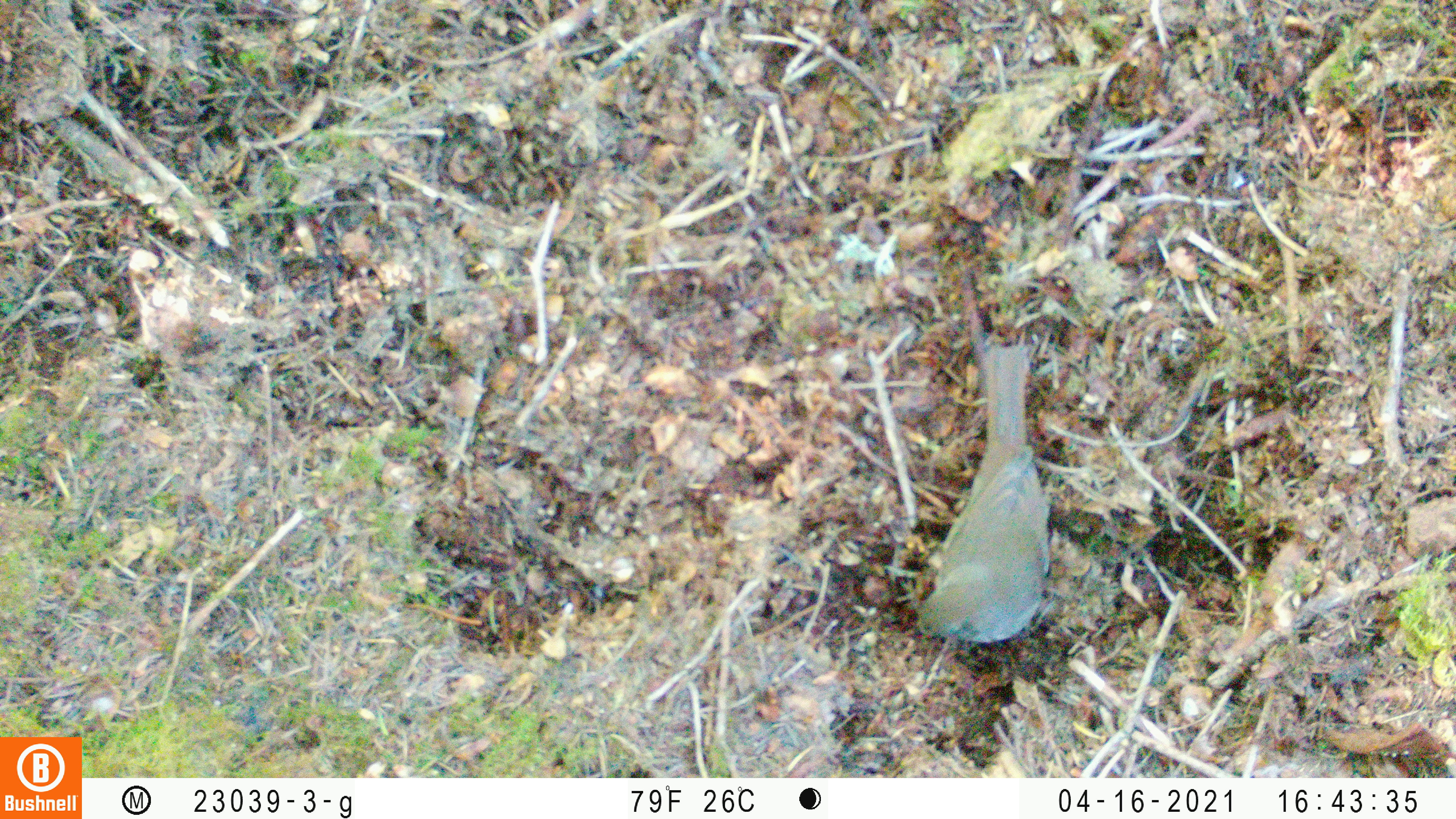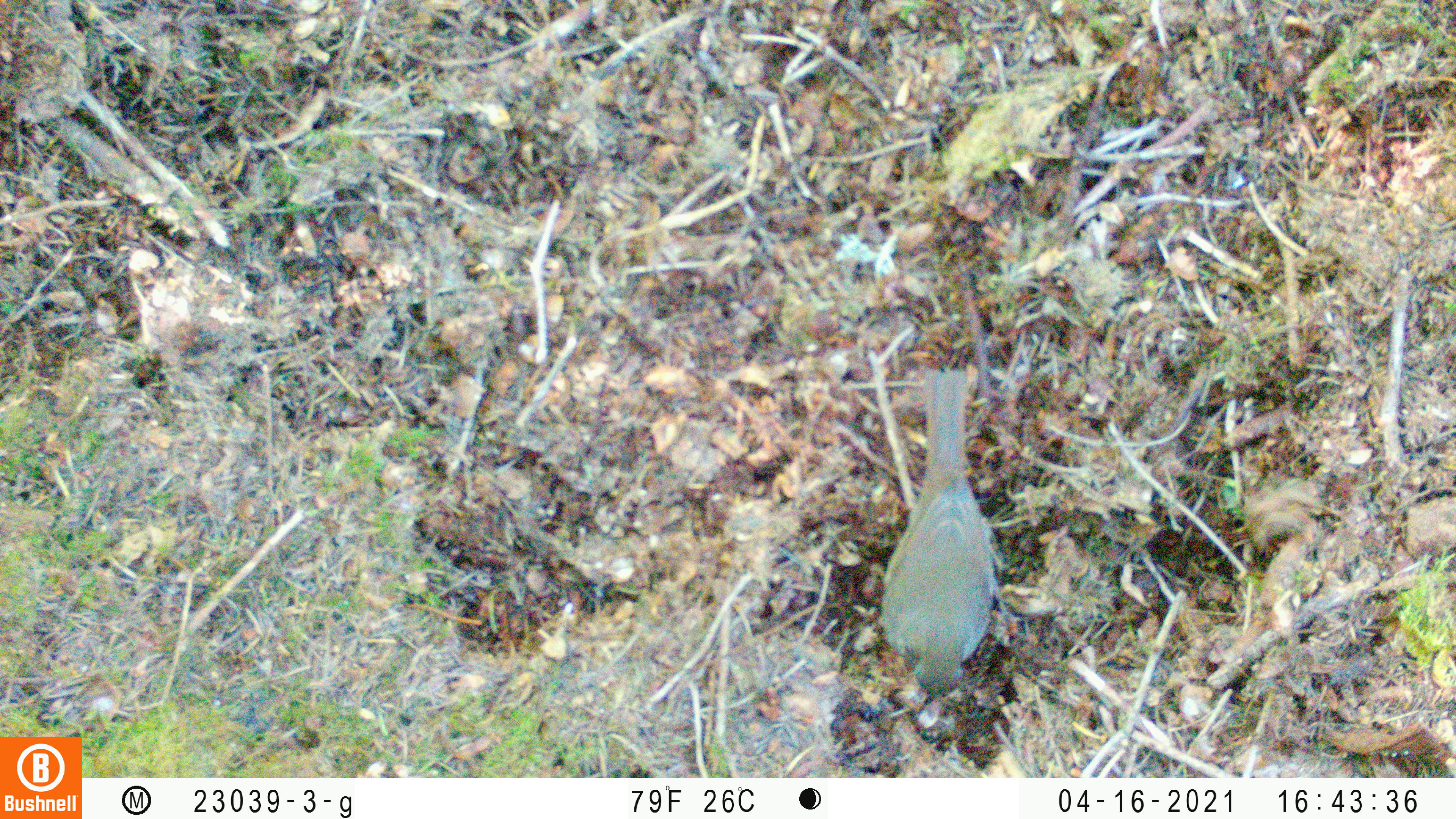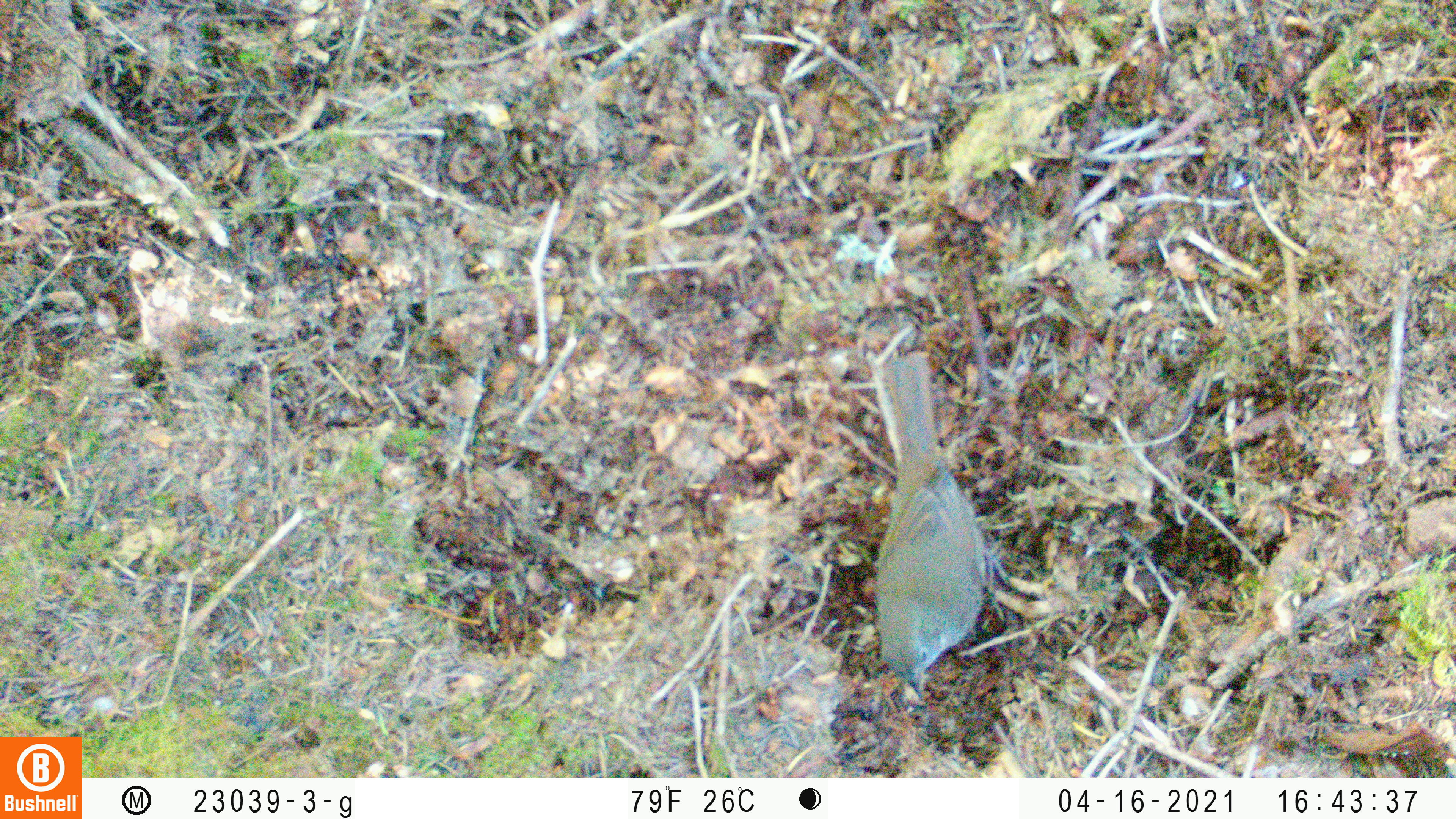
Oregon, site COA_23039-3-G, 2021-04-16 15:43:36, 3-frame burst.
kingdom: Animalia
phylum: Chordata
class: Aves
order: Passeriformes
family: Turdidae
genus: Catharus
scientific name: Catharus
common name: brown thrushes and nightingale-thrushes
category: catharus species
Catharus species (brown thrushes and nightingale-thrushes) (Catharus).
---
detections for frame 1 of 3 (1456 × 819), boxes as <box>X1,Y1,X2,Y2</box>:
catharus species: <box>886,308,1081,686</box>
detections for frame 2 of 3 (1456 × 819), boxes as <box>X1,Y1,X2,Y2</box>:
catharus species: <box>841,324,1045,741</box>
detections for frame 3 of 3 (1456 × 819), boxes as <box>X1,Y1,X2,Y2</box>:
catharus species: <box>829,316,1025,715</box>